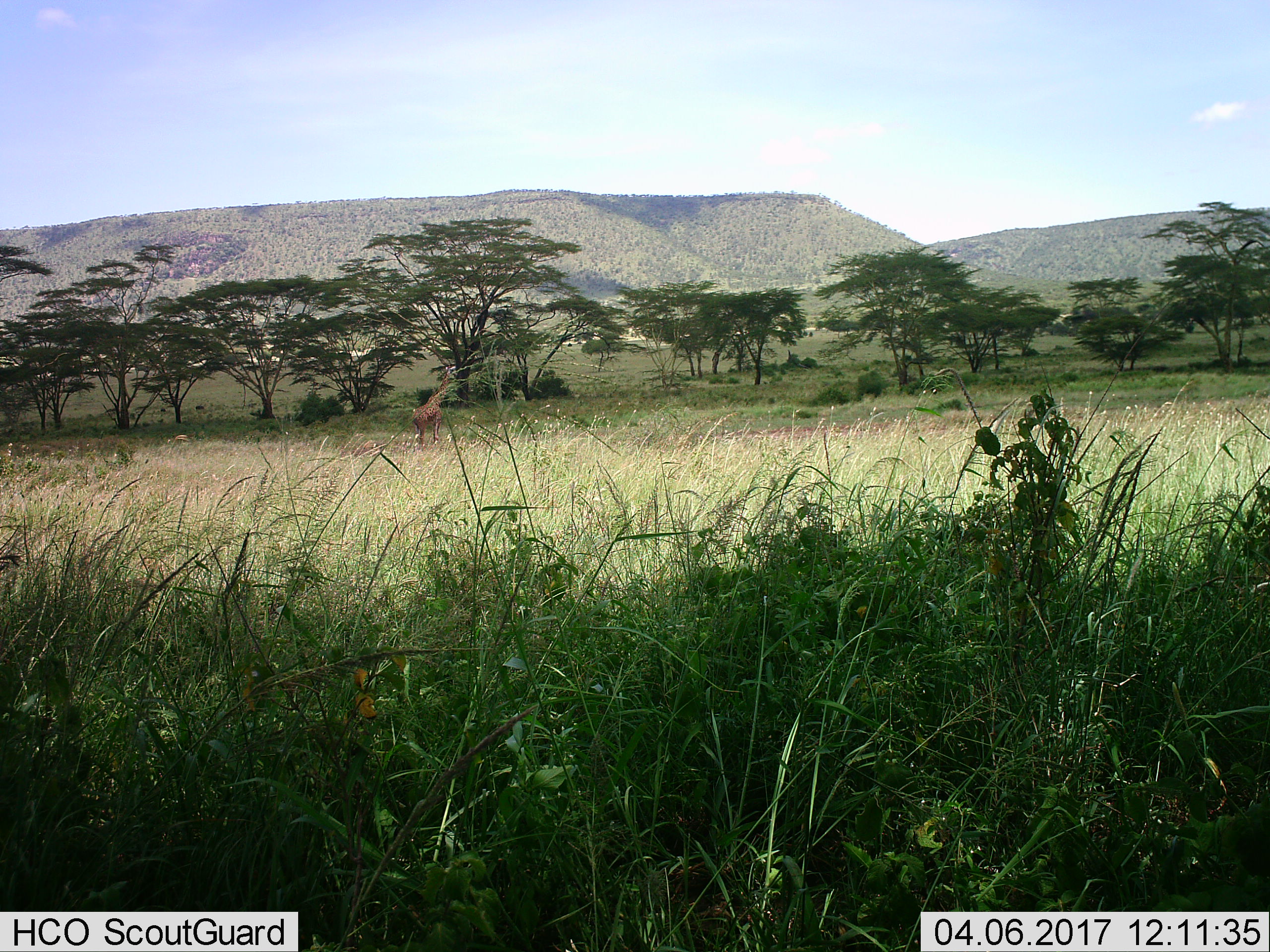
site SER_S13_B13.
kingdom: Animalia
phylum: Chordata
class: Mammalia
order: Artiodactyla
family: Giraffidae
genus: Giraffa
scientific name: Giraffa camelopardalis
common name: giraffe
Giraffe (Giraffa camelopardalis), count 1. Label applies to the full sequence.